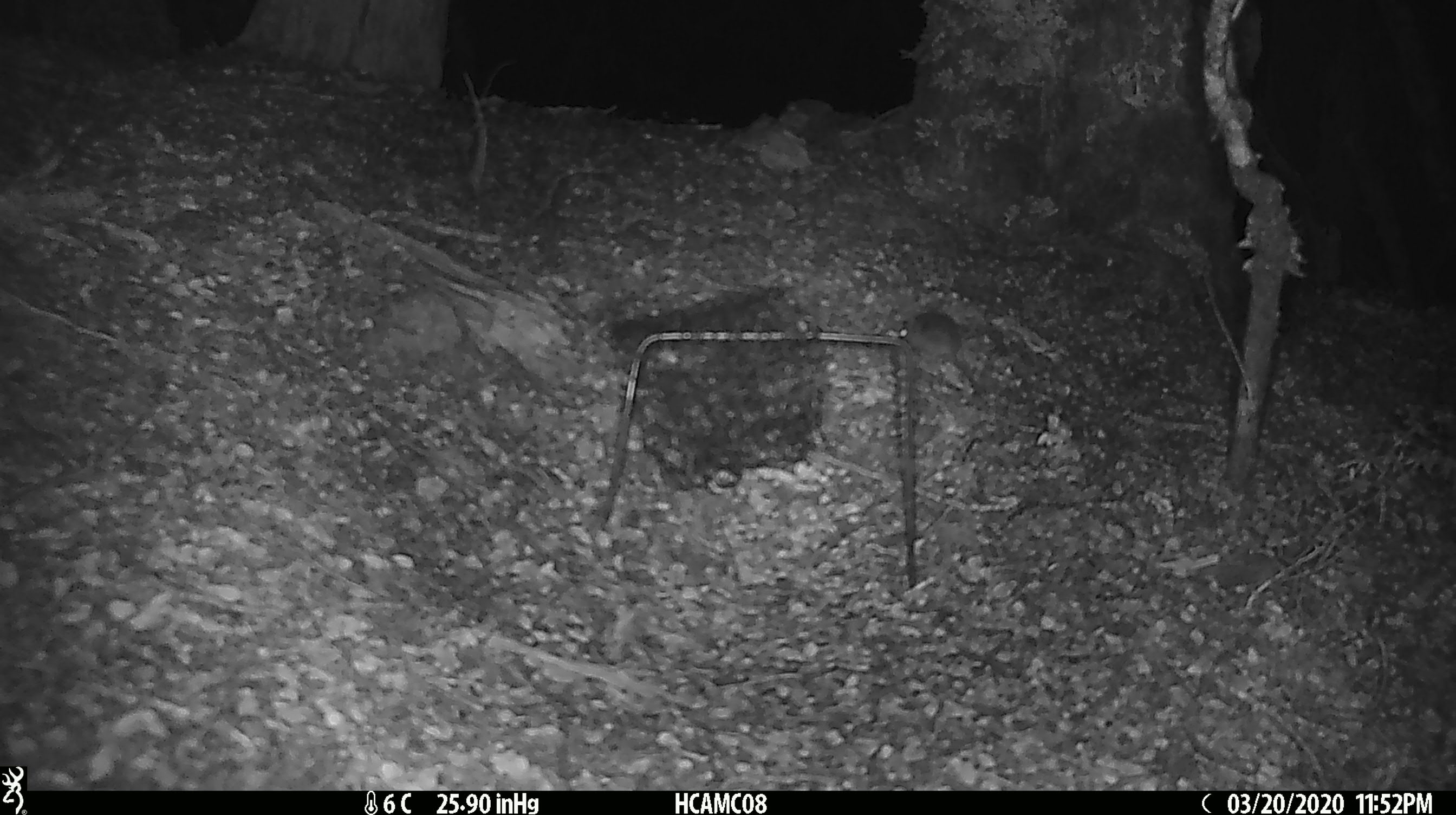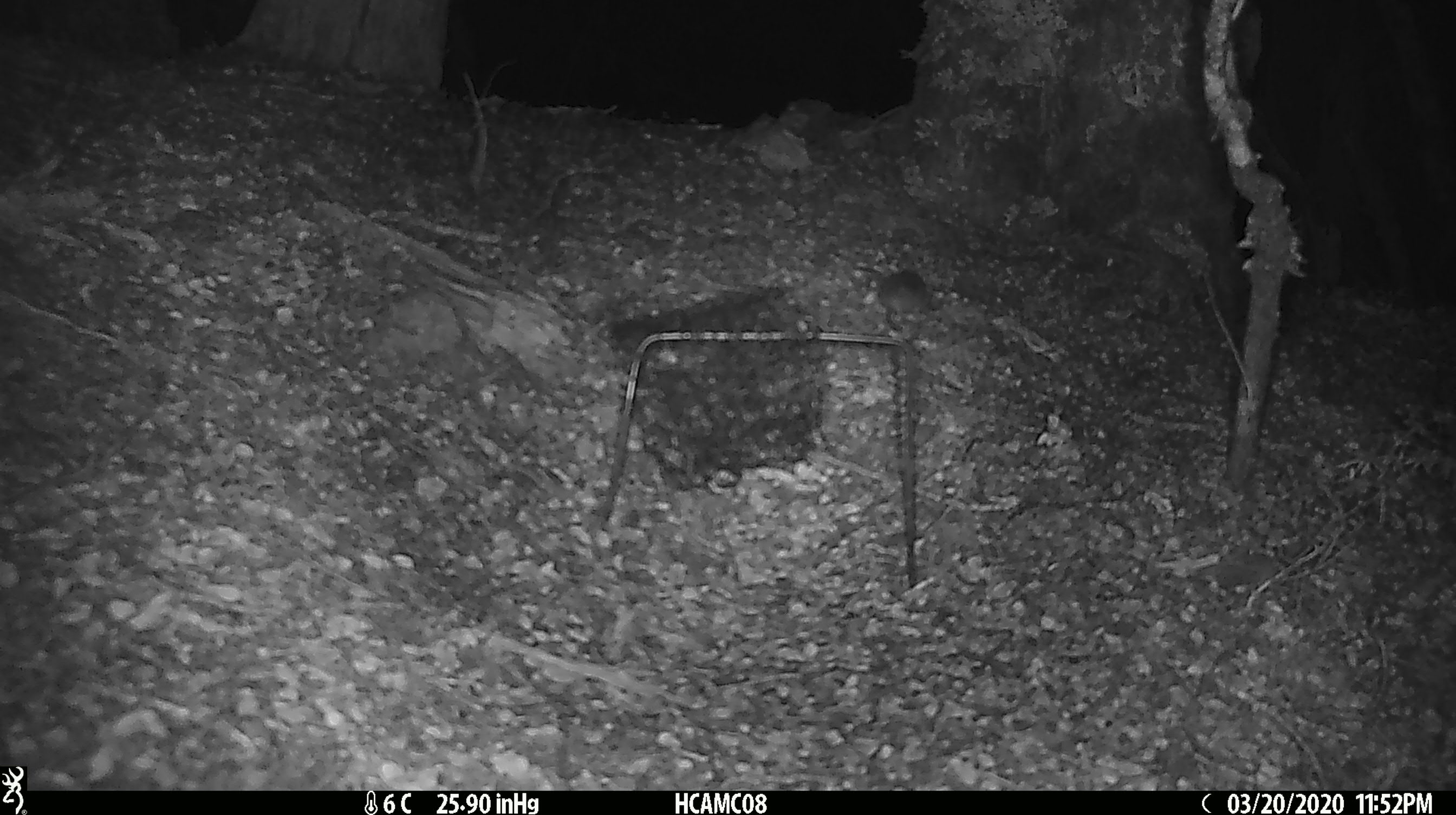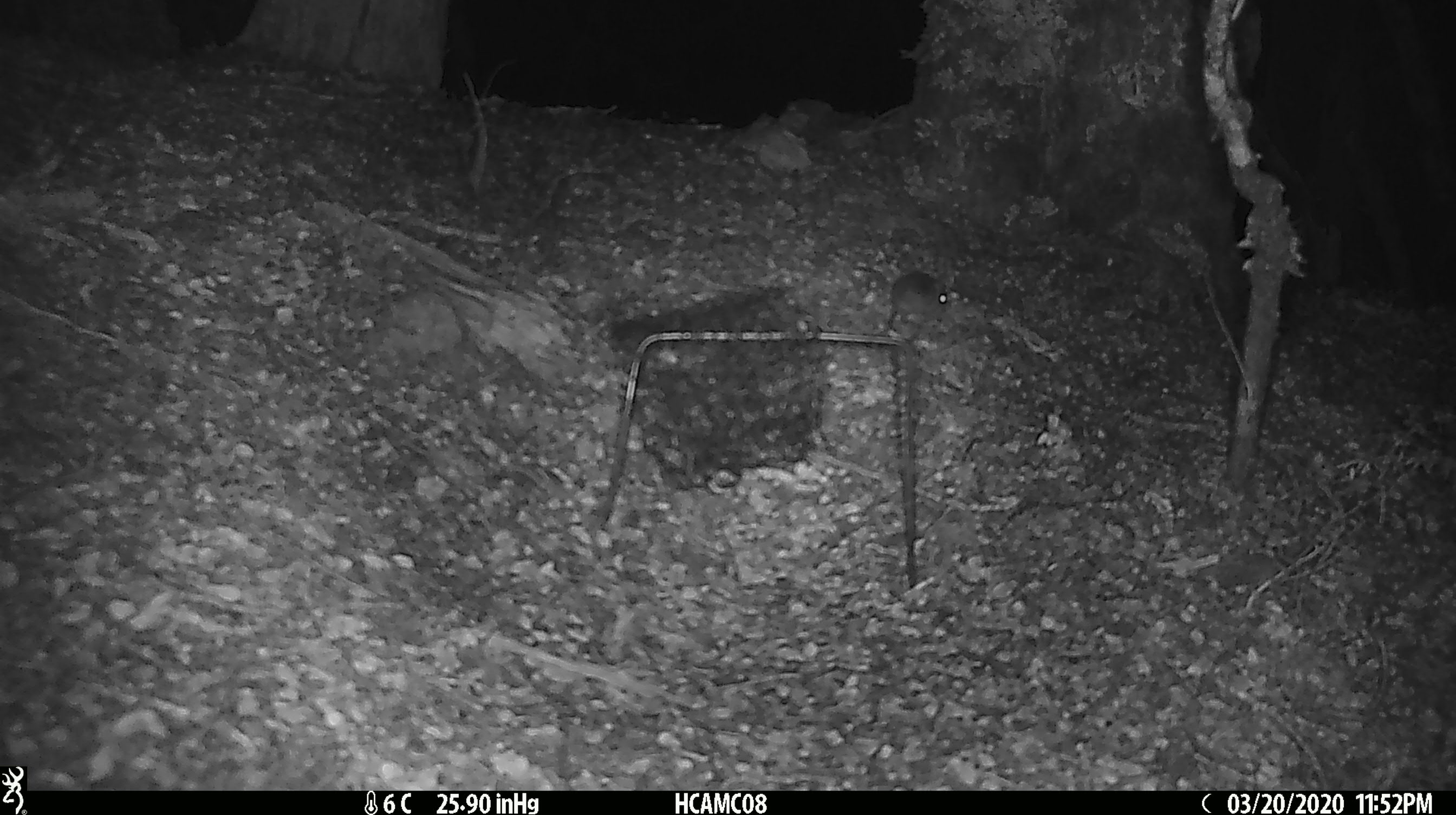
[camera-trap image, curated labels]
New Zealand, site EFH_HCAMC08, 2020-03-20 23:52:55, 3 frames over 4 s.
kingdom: Animalia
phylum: Chordata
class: Mammalia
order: Rodentia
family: Muridae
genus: Mus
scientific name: Mus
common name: mouse